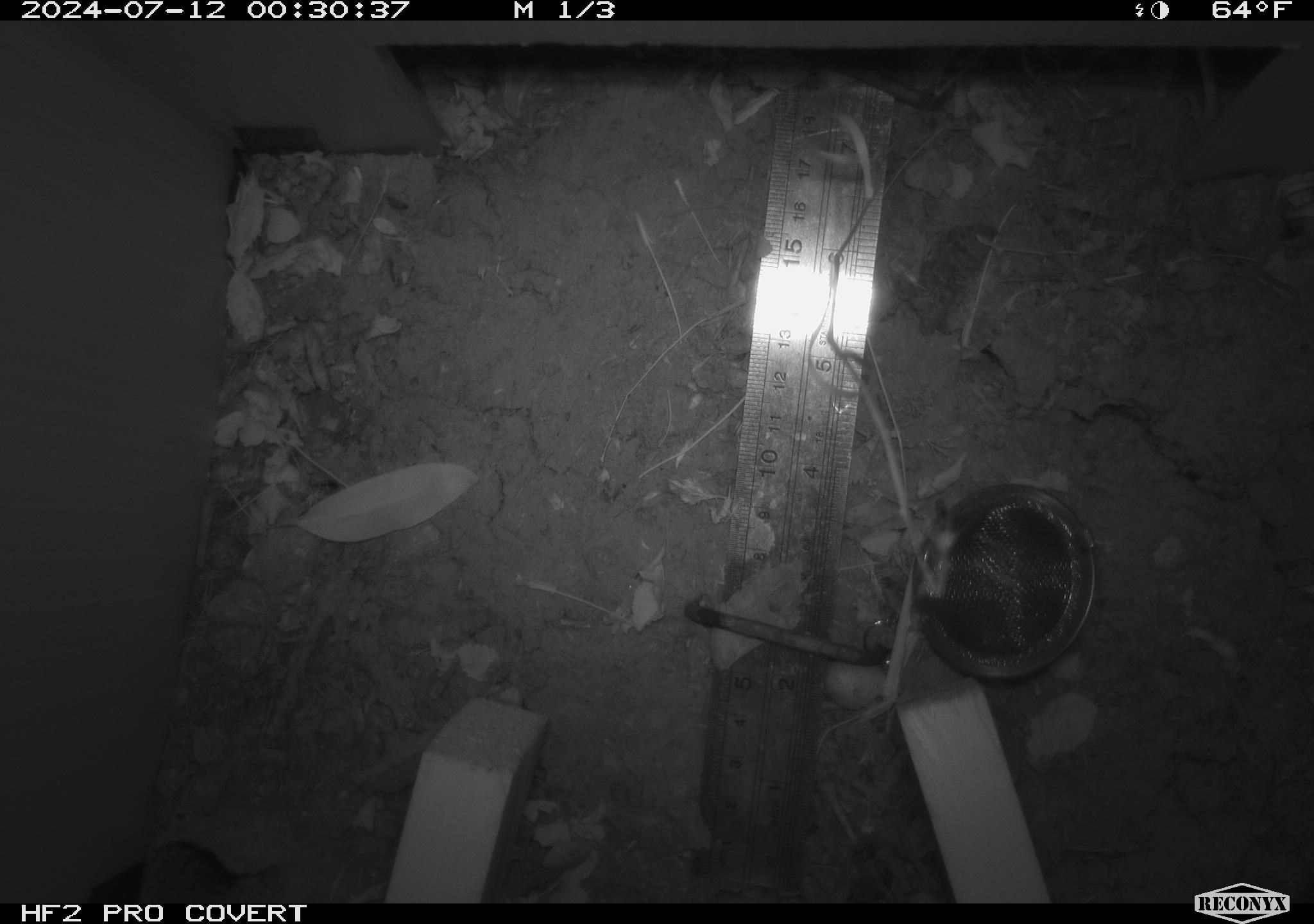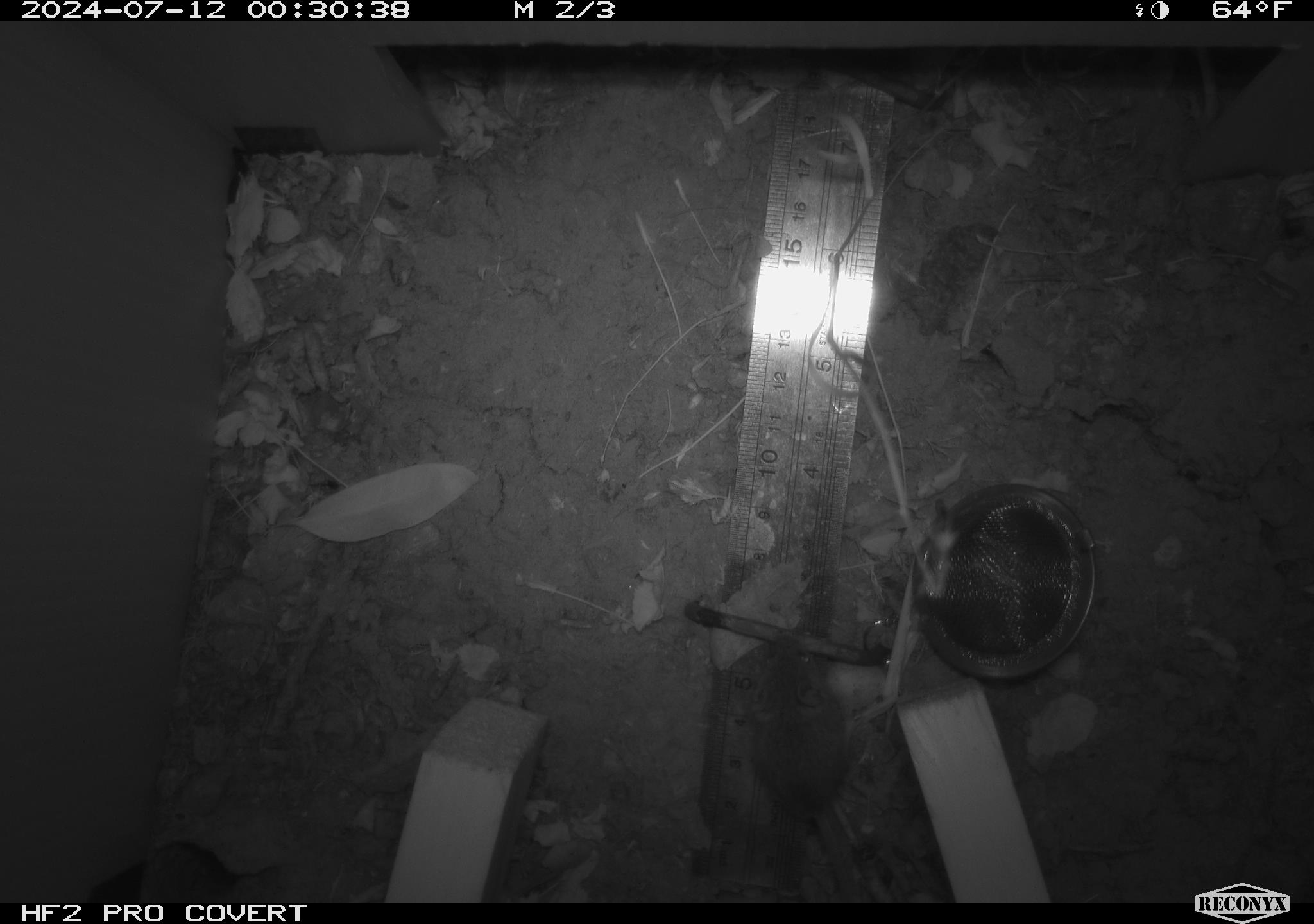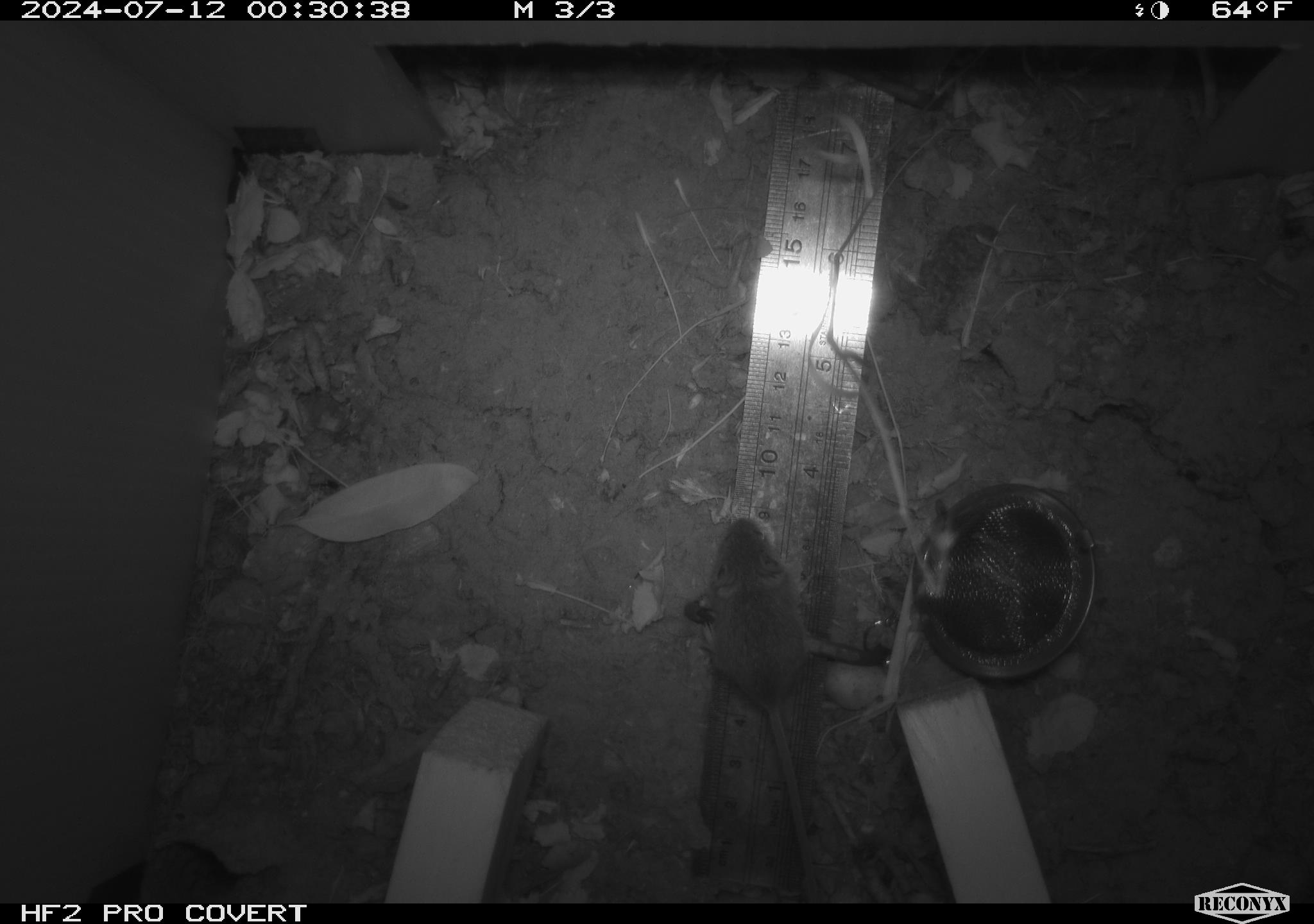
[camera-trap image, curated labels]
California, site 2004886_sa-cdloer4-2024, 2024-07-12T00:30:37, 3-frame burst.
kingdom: Animalia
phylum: Chordata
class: Mammalia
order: Rodentia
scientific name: Rodentia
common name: rodent